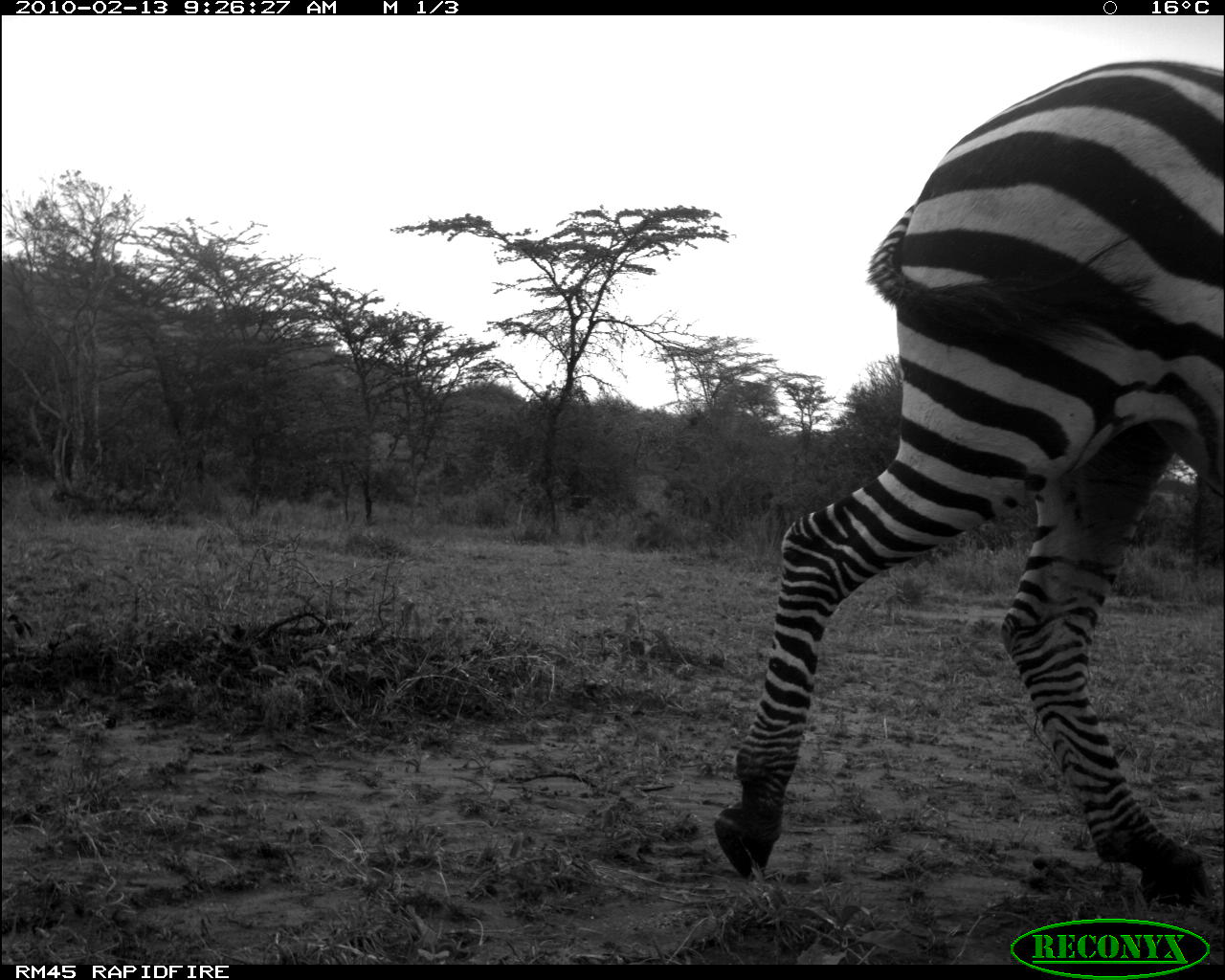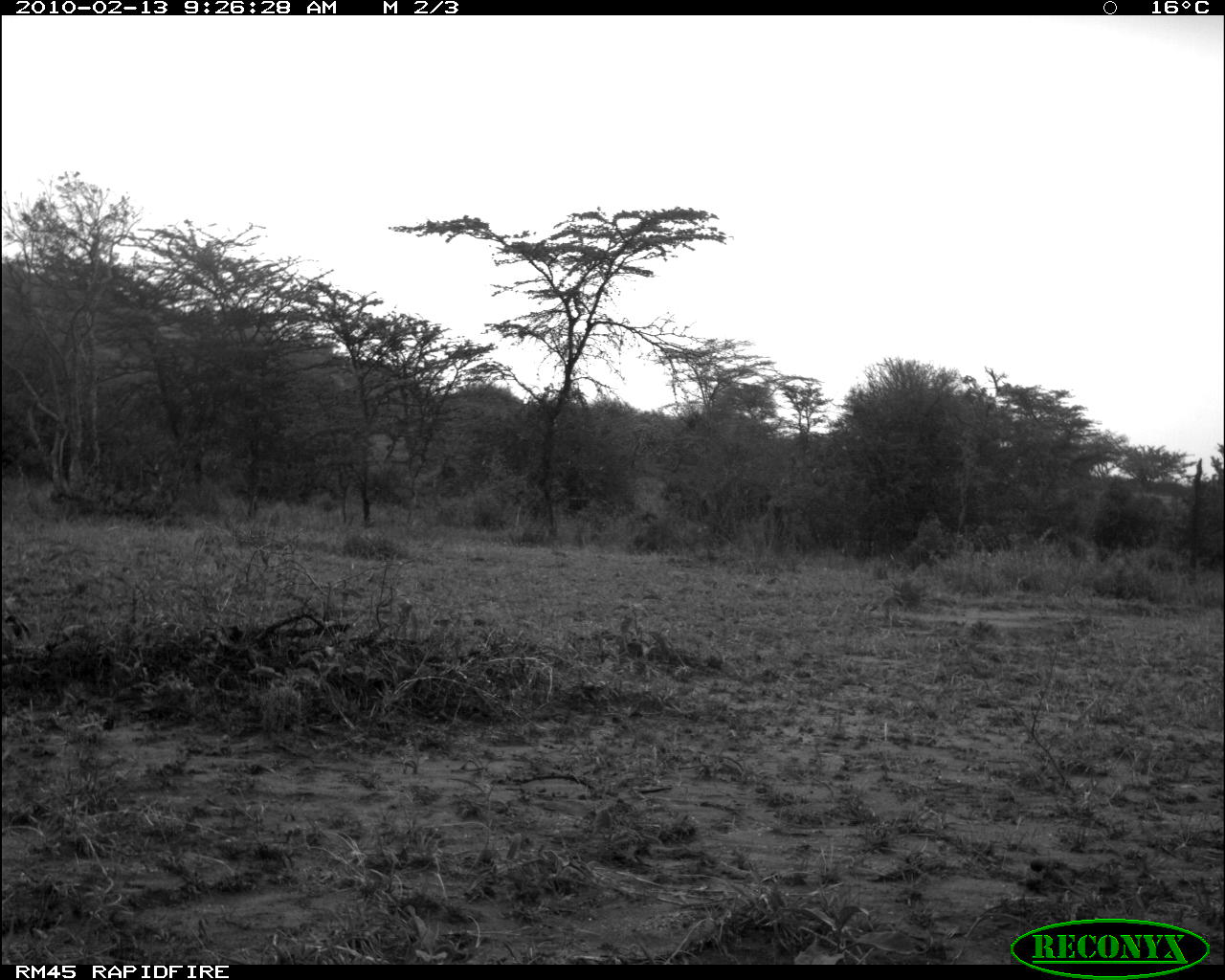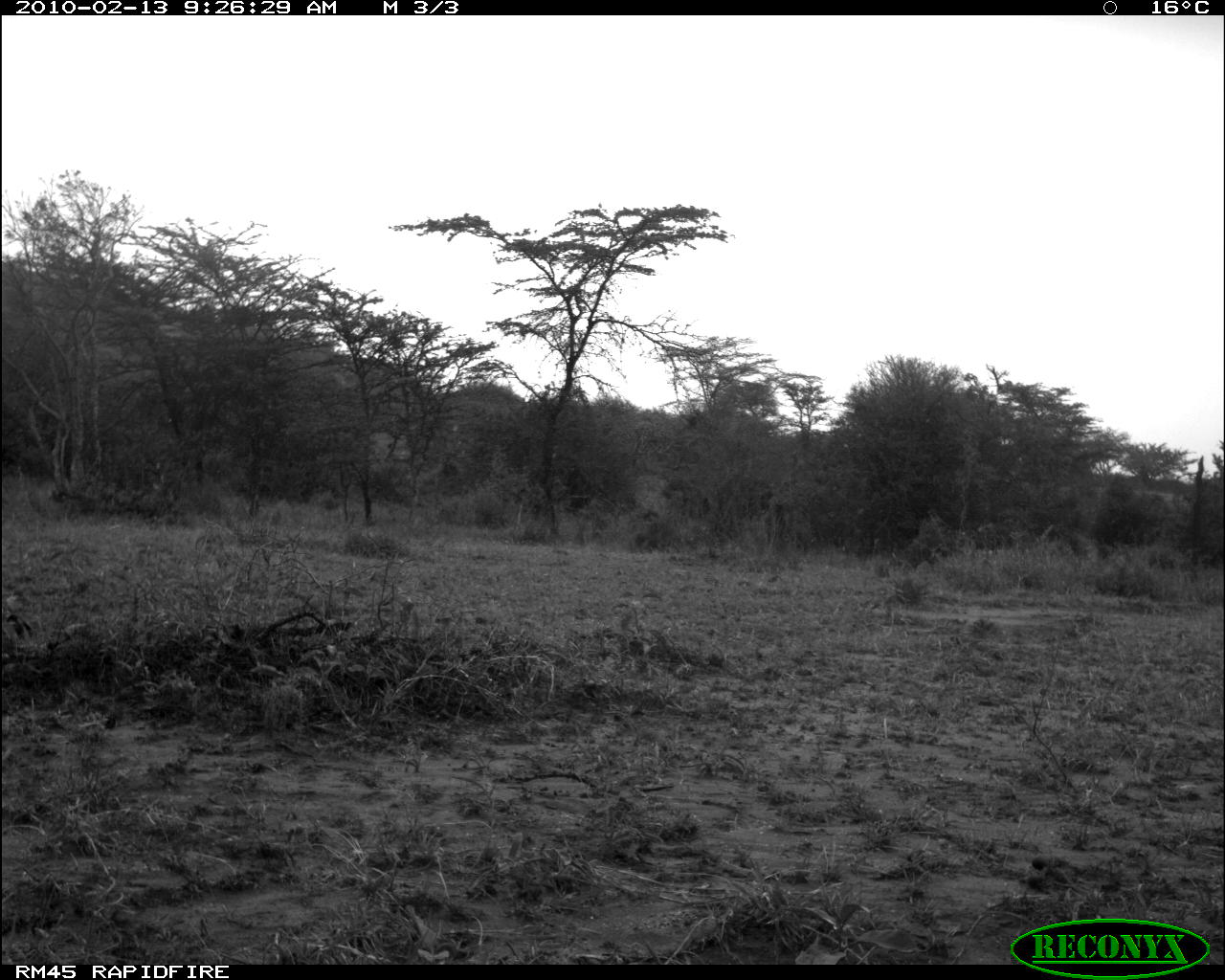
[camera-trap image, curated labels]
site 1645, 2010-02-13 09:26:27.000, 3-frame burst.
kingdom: Animalia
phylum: Chordata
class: Mammalia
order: Perissodactyla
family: Equidae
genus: Equus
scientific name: Equus quagga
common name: plains zebra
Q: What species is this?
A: Equus quagga (plains zebra).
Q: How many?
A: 1.